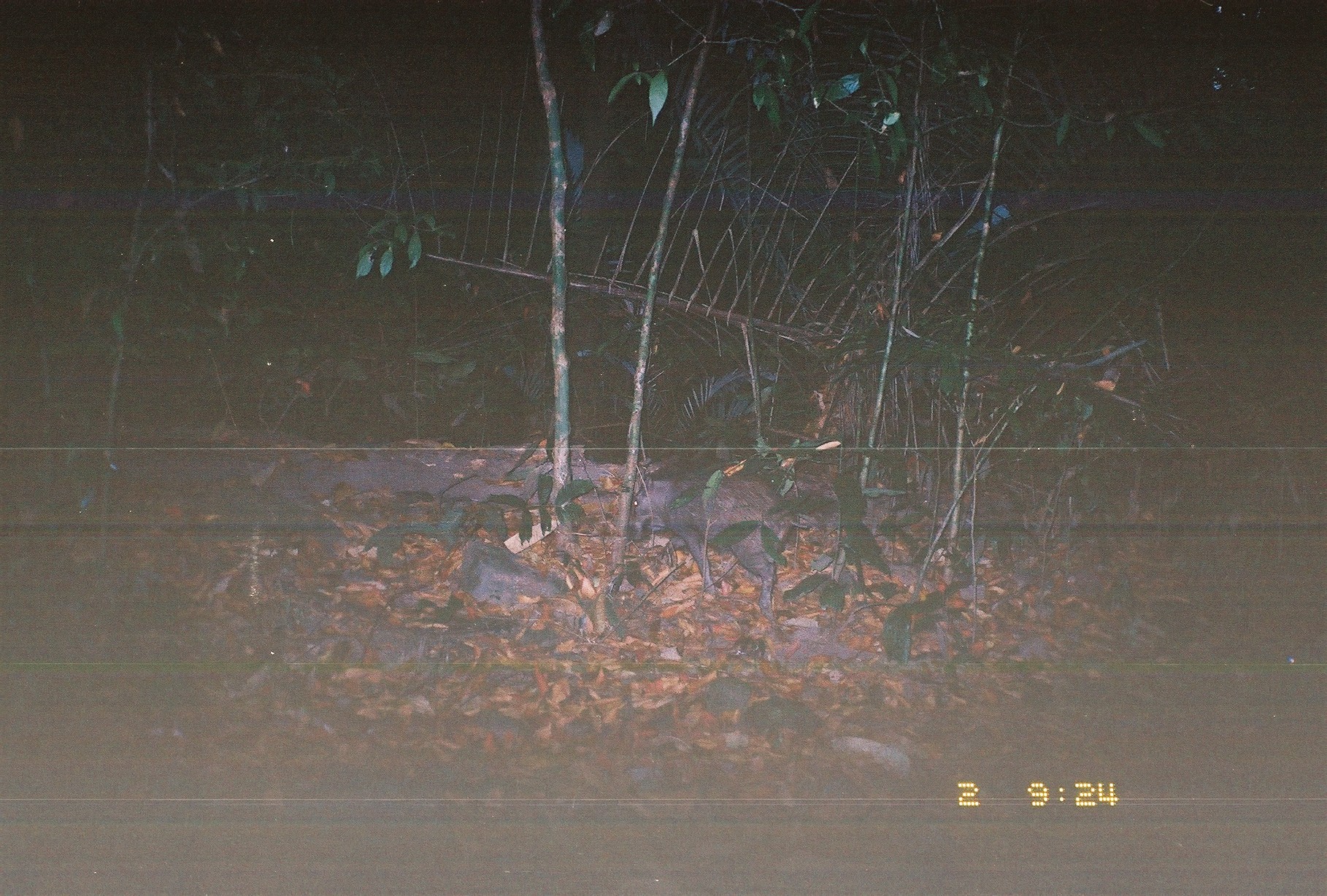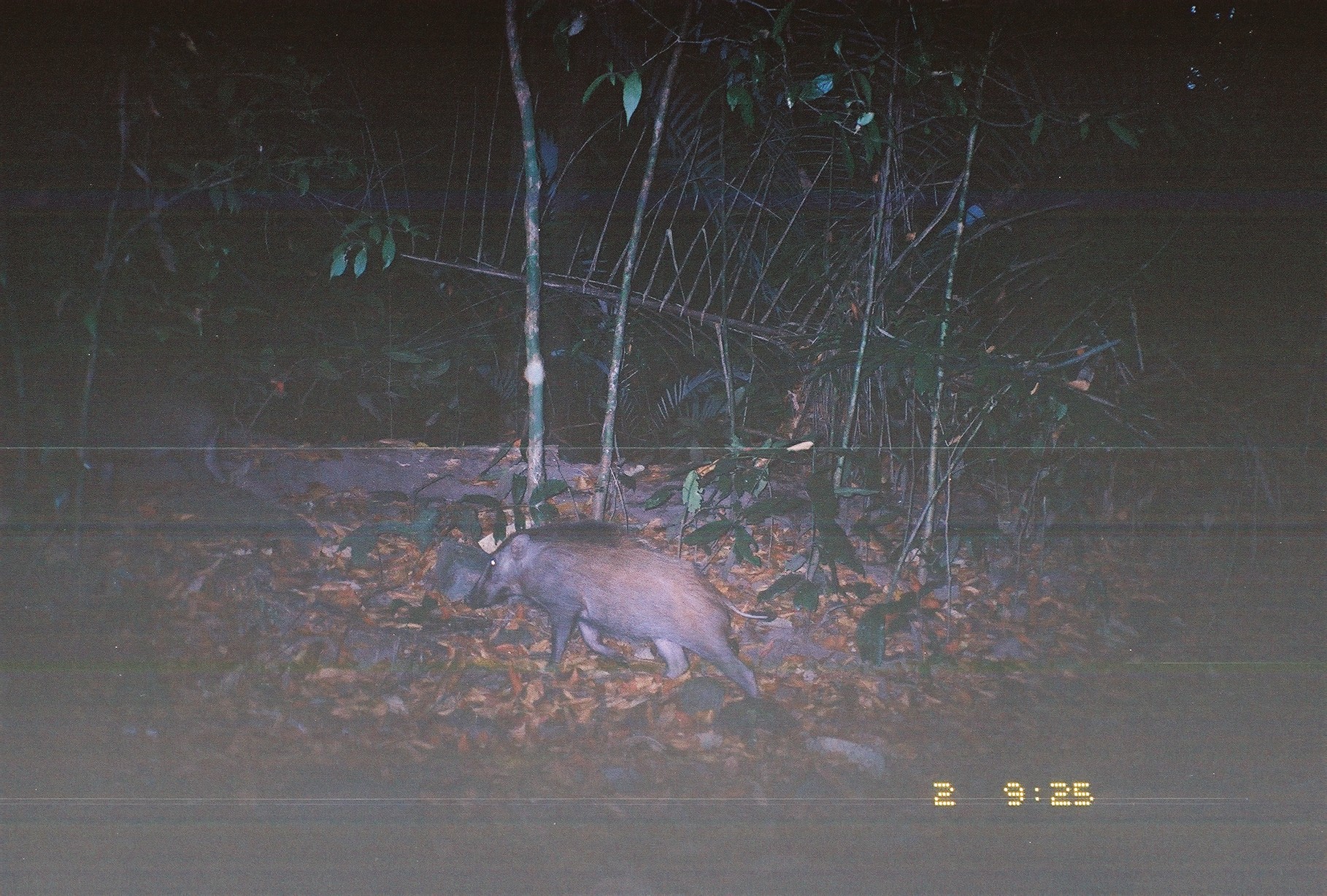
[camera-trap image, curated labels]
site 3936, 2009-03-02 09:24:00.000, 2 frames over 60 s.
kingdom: Animalia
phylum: Chordata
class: Mammalia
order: Artiodactyla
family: Suidae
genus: Sus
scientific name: Sus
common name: pigs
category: sus sp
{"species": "sus sp (pigs) (Sus)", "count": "1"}